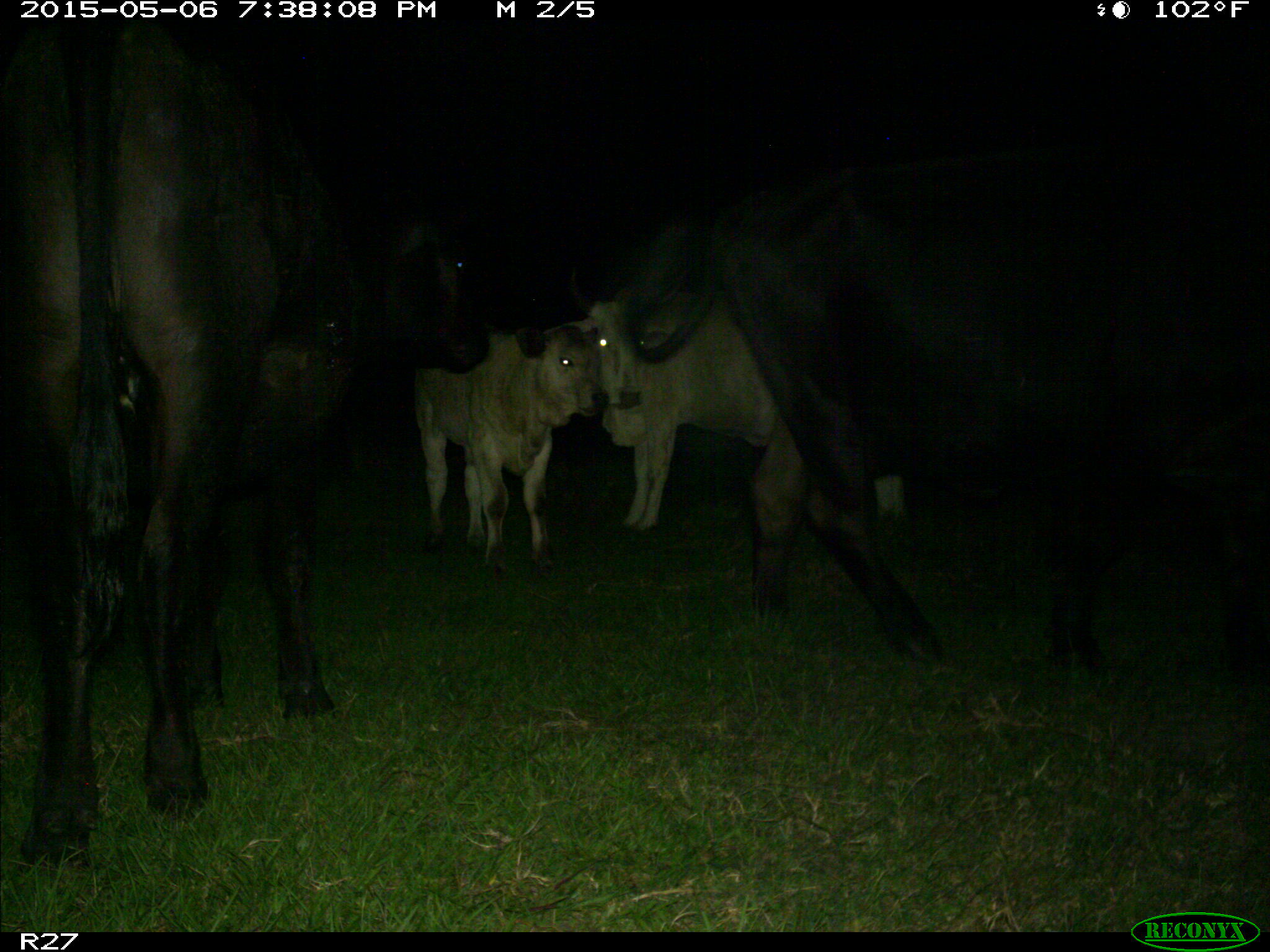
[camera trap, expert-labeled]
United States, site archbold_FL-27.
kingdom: Animalia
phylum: Chordata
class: Mammalia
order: Artiodactyla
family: Bovidae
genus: Bos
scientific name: Bos taurus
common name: domestic cow